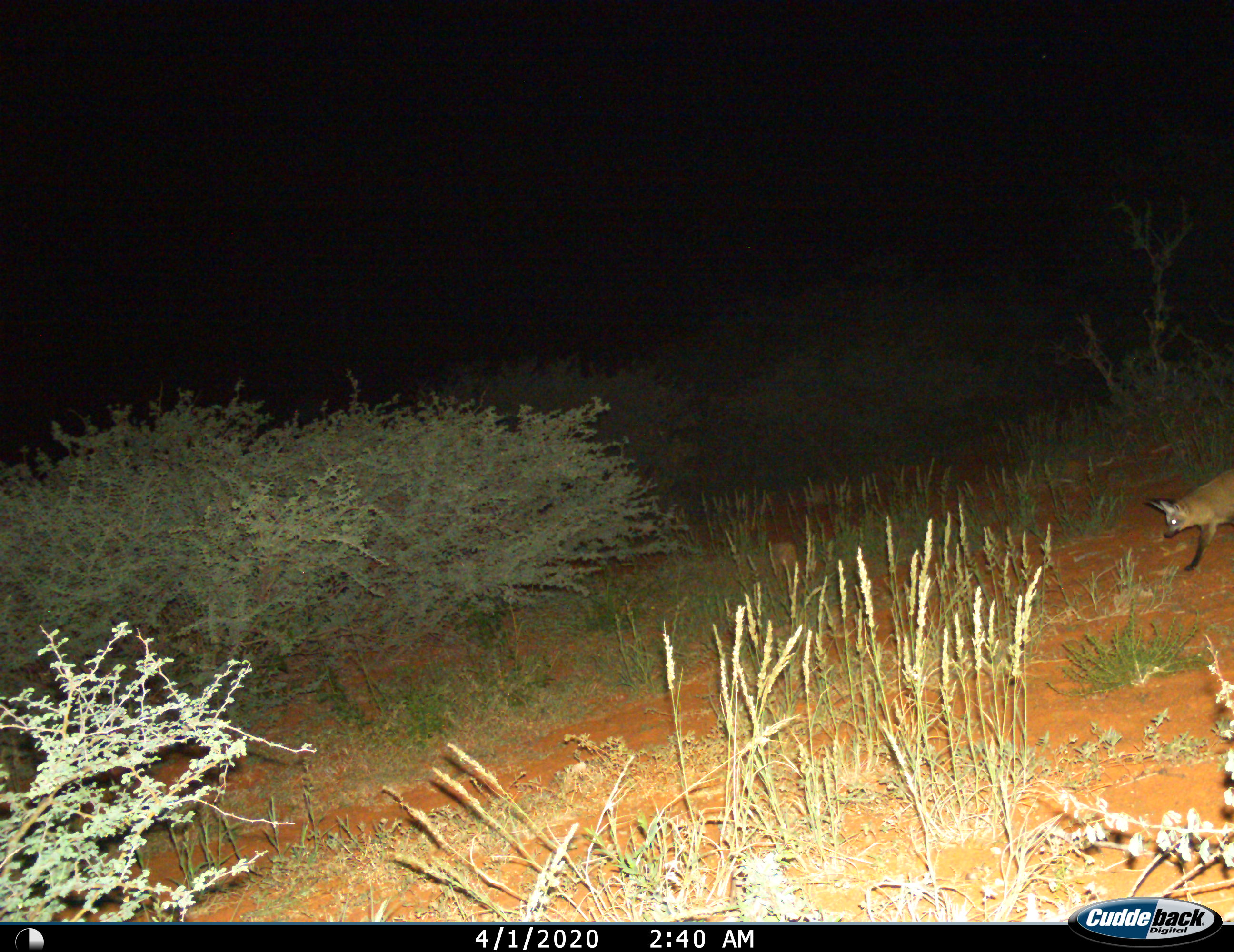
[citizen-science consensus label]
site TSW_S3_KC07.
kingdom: Animalia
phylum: Chordata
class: Mammalia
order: Carnivora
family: Canidae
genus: Otocyon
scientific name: Otocyon megalotis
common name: bat-eared fox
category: foxbateared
Foxbateared (bat-eared fox) (Otocyon megalotis), count 1. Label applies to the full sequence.